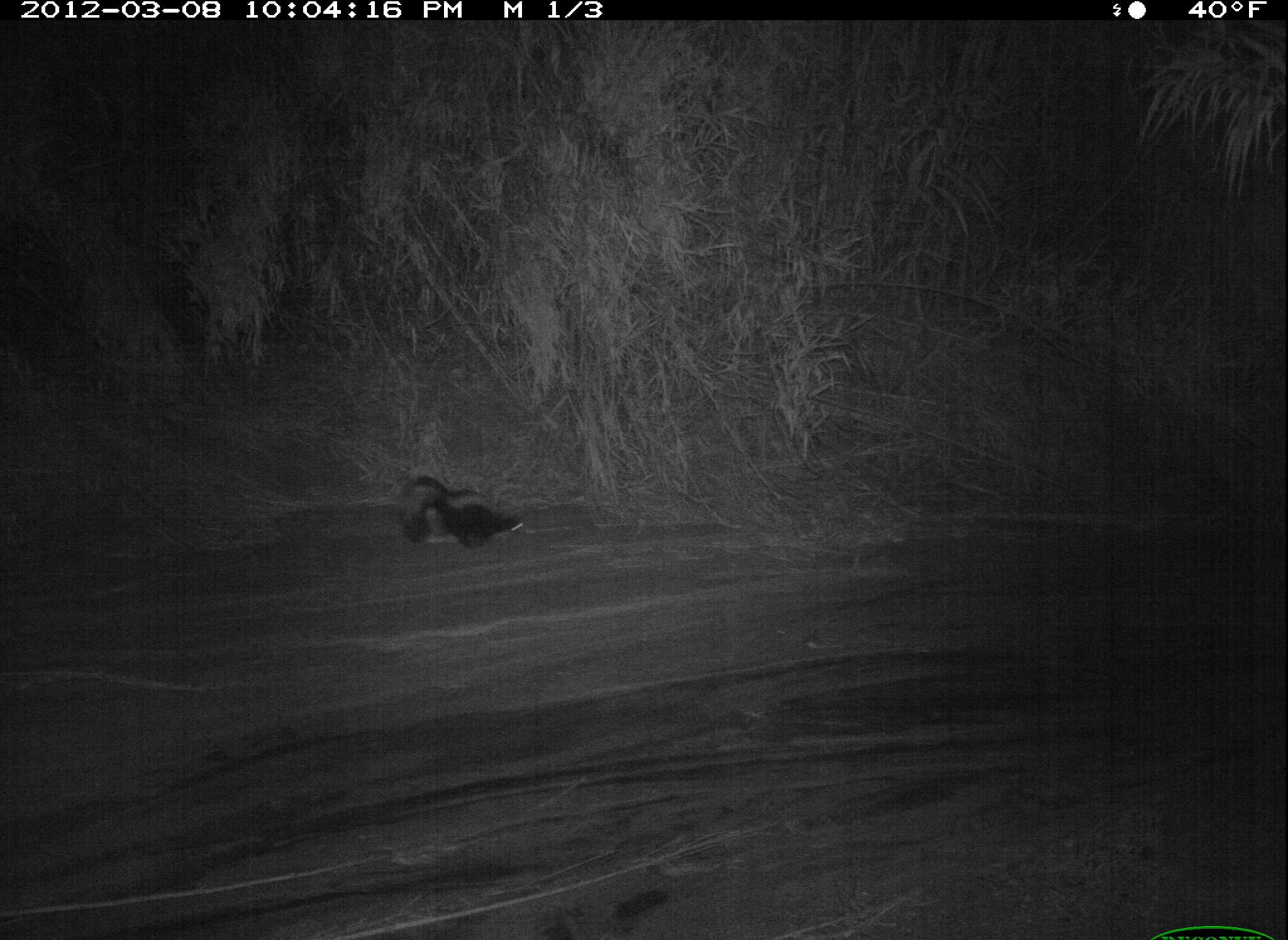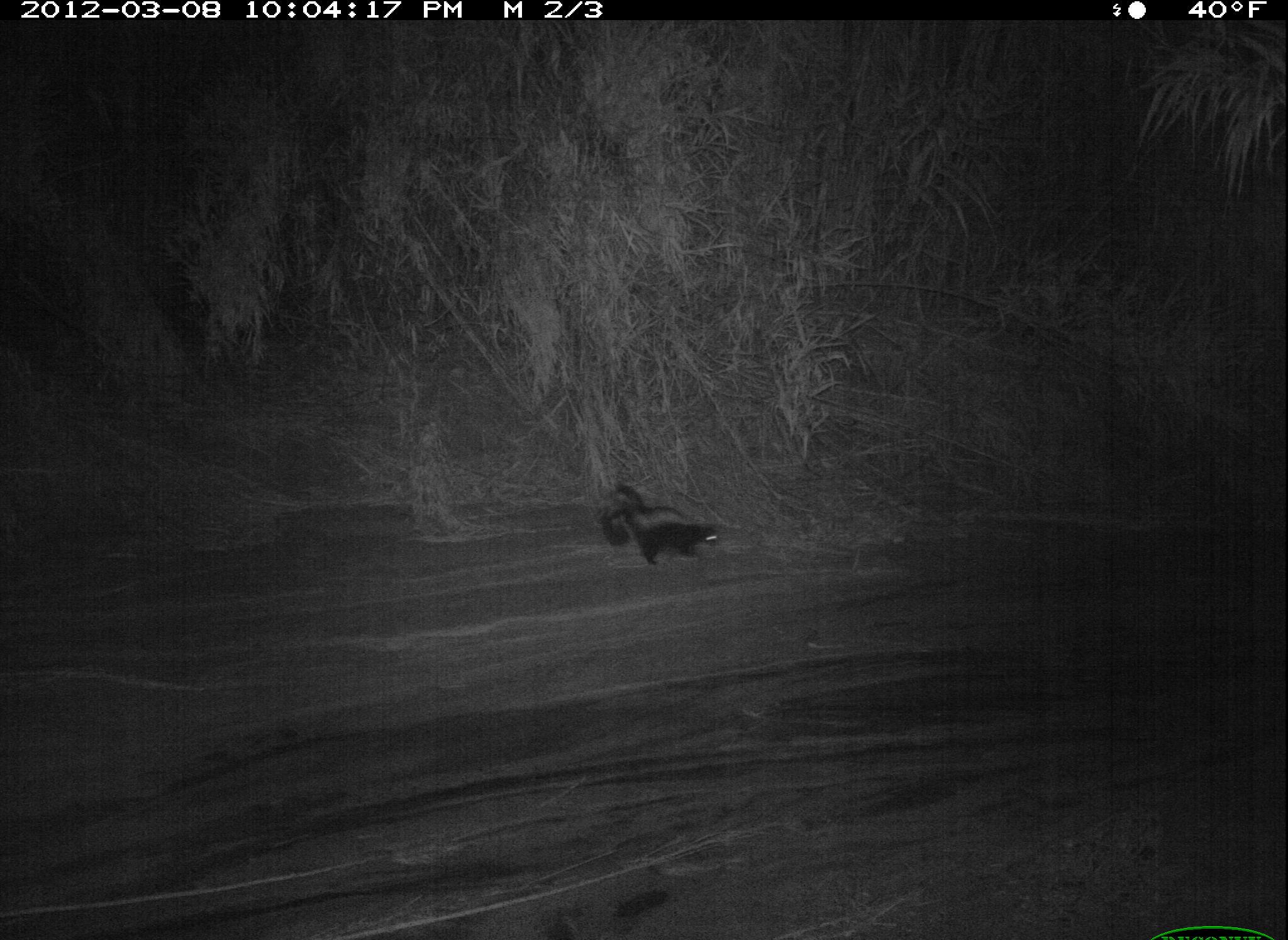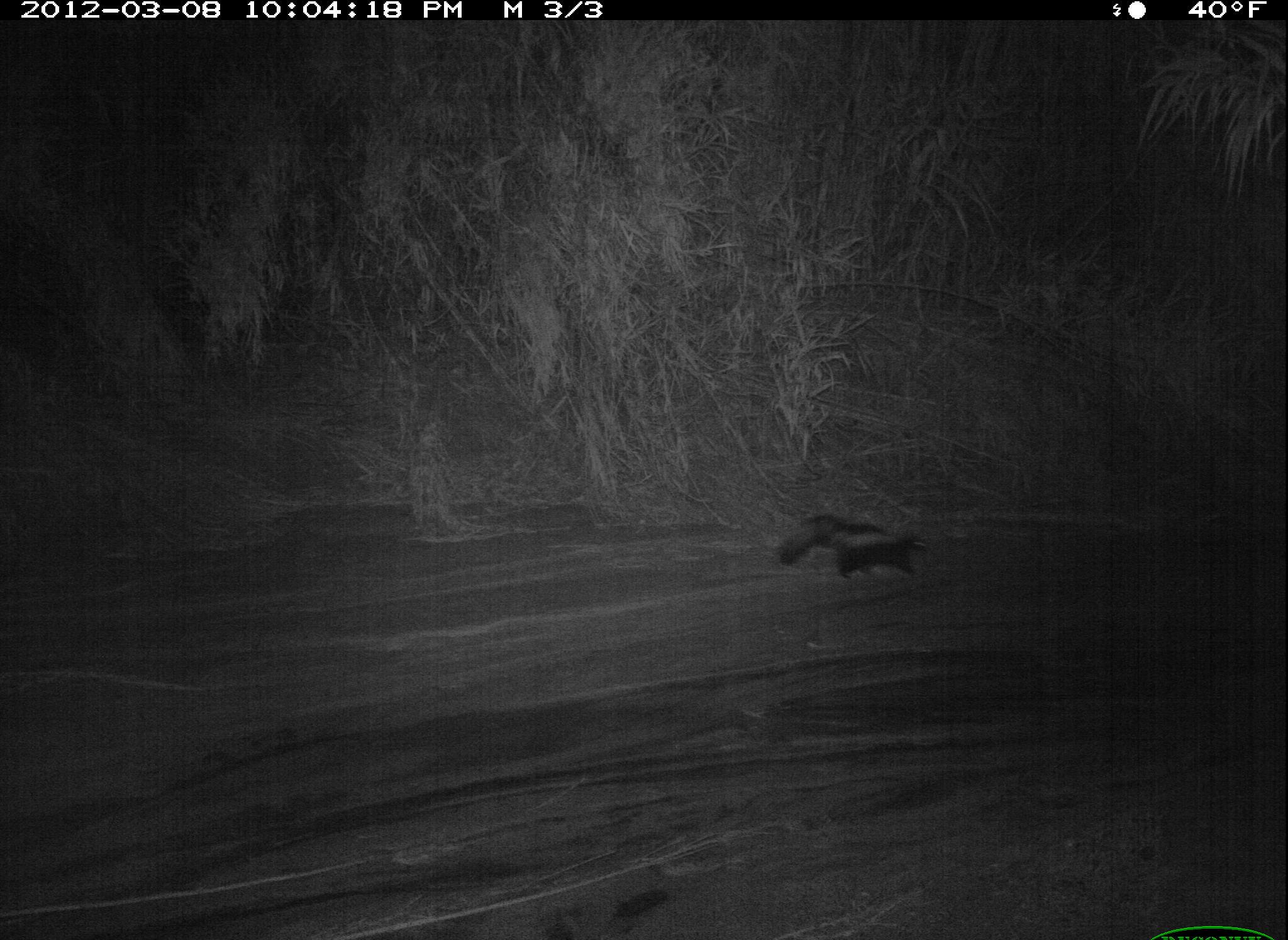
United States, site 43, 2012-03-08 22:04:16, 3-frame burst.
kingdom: Animalia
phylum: Chordata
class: Mammalia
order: Carnivora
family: Mephitidae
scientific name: Mephitidae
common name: skunk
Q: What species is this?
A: Skunk (Mephitidae).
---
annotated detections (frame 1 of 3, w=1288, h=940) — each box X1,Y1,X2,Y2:
skunk: 390,465,546,569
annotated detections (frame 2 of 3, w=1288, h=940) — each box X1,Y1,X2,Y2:
skunk: 592,474,734,585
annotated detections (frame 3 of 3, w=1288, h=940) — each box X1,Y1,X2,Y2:
skunk: 768,493,958,593